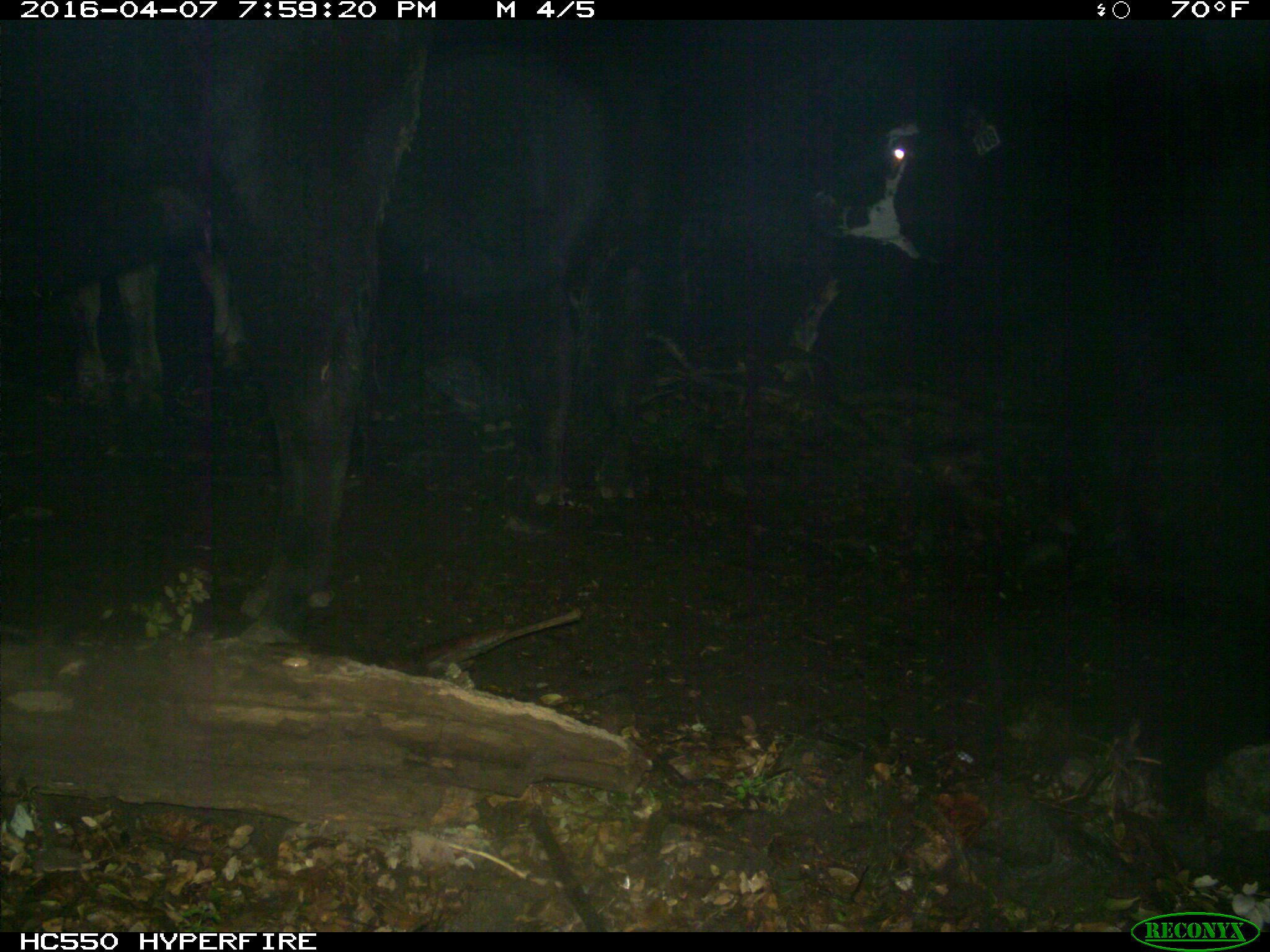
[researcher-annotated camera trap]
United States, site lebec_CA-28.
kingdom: Animalia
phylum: Chordata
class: Mammalia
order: Artiodactyla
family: Bovidae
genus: Bos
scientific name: Bos taurus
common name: domestic cow